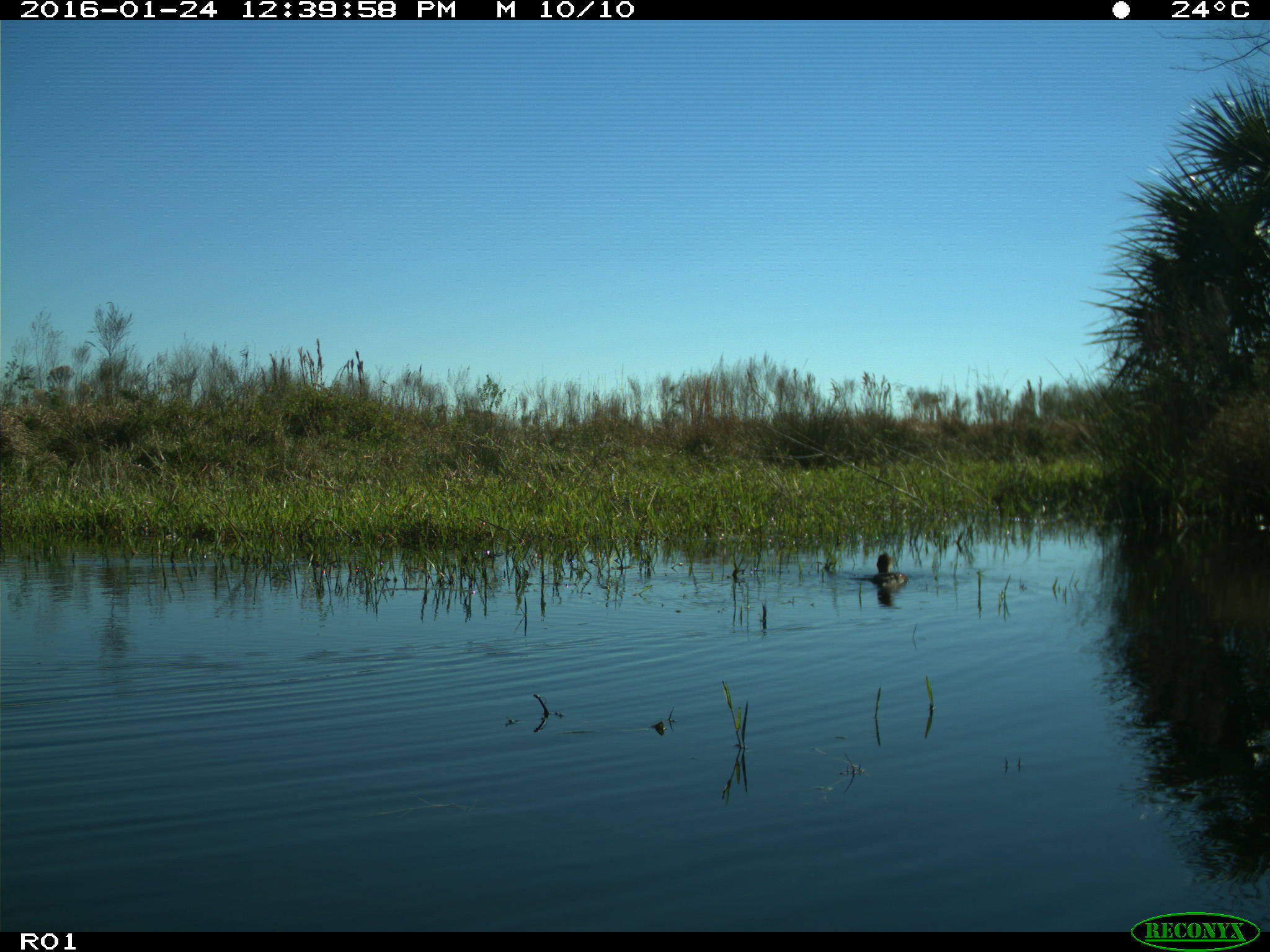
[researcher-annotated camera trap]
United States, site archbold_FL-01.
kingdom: Animalia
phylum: Chordata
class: Aves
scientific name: Aves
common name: birds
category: unidentified bird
Unidentified bird (birds) (Aves).